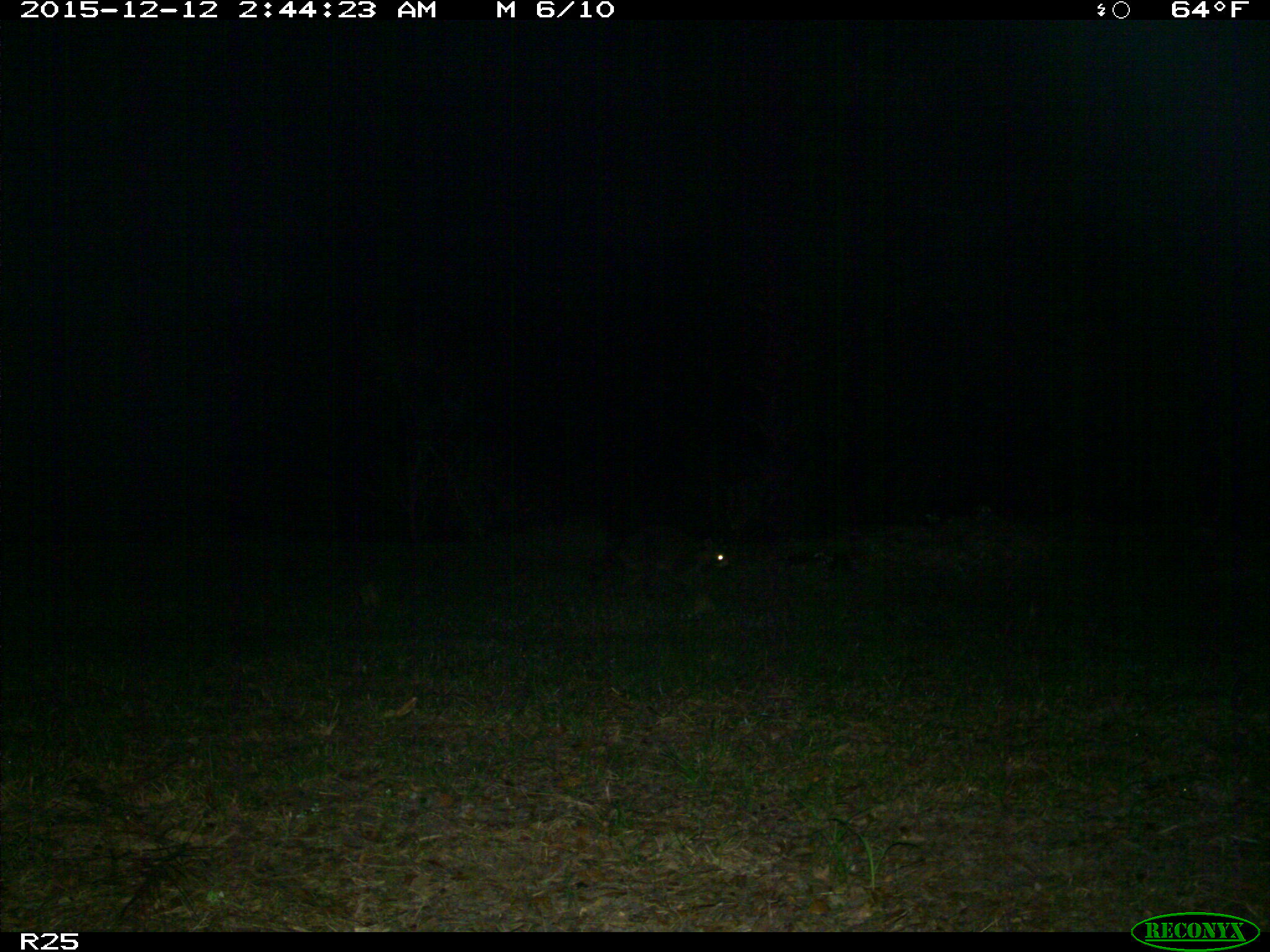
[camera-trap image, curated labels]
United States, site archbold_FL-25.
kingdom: Animalia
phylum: Chordata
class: Mammalia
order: Carnivora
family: Procyonidae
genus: Procyon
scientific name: Procyon lotor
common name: common raccoon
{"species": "Procyon lotor (common raccoon)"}